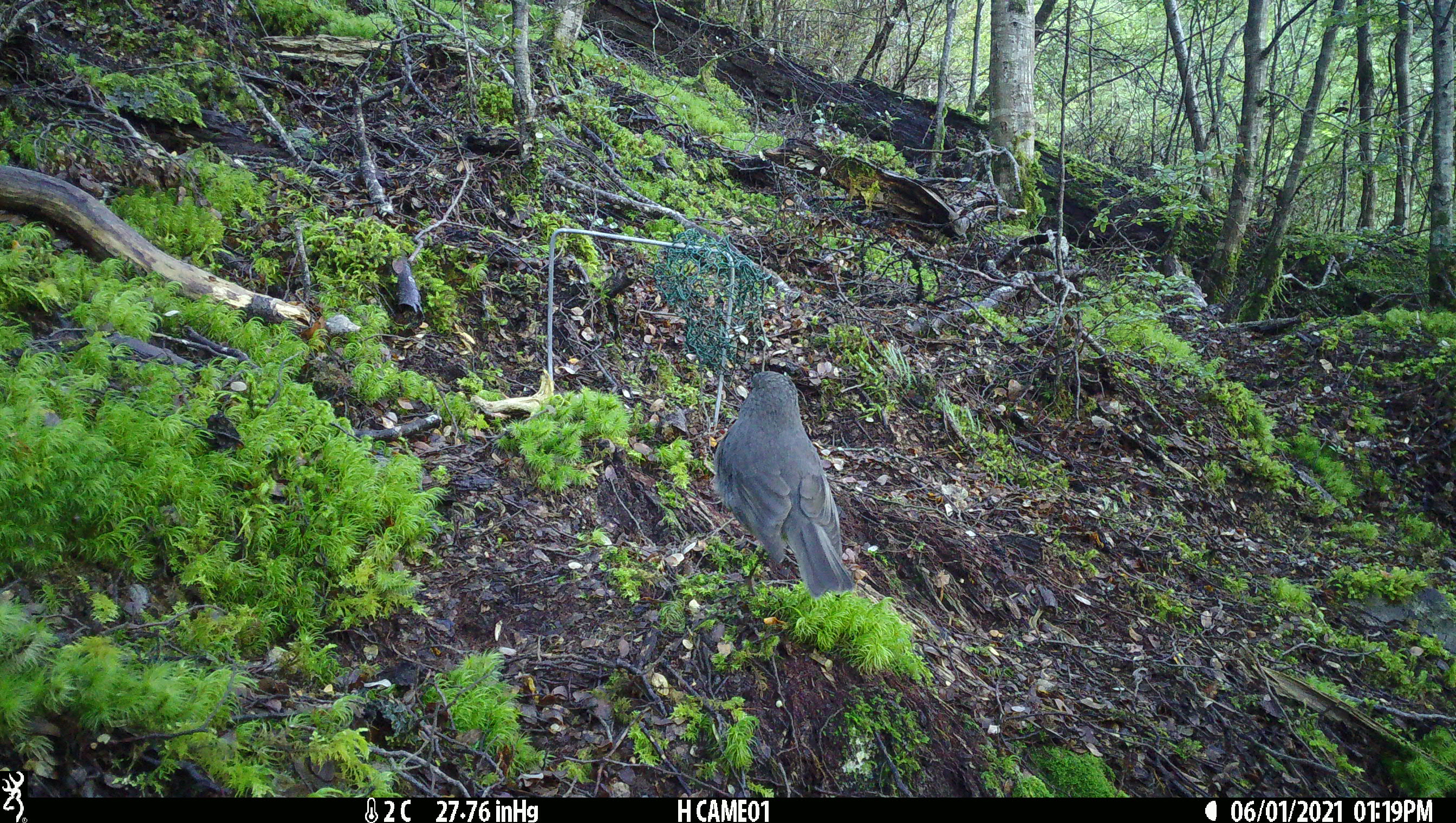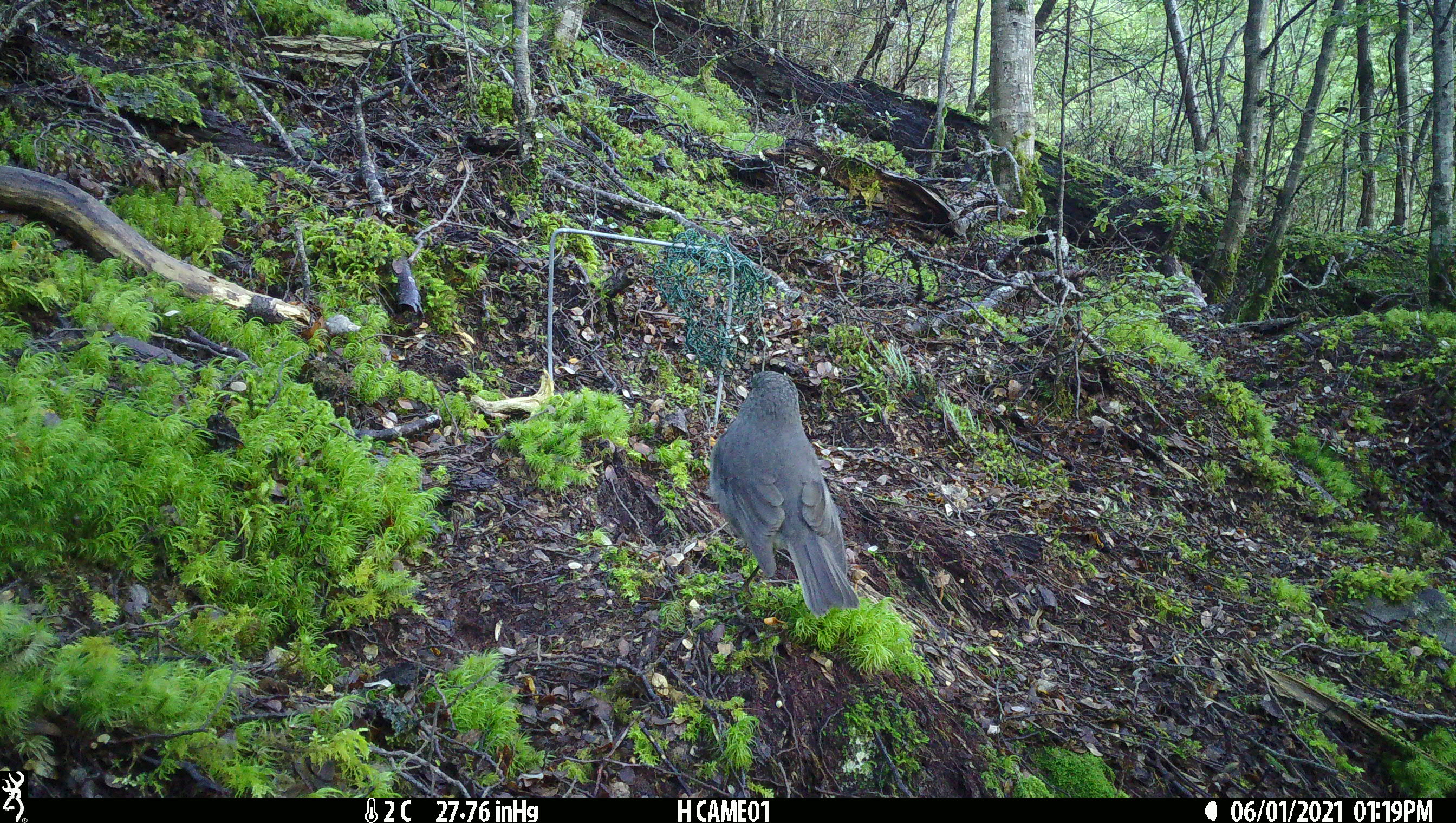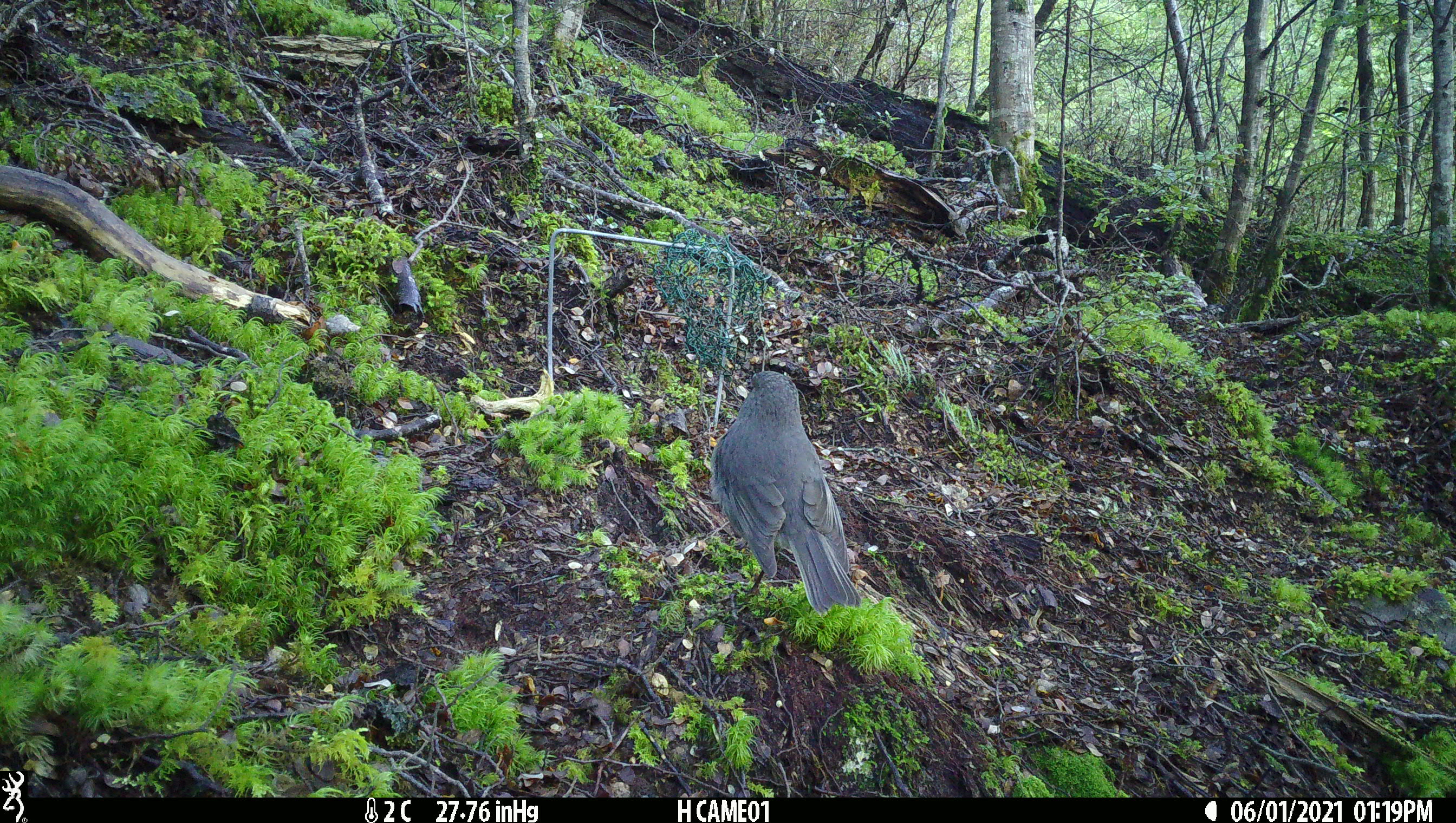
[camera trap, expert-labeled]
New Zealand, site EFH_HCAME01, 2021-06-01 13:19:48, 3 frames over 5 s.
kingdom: Animalia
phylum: Chordata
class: Aves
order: Passeriformes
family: Petroicidae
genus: Petroica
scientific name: Petroica australis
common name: new zealand robin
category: robin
Robin (new zealand robin) (Petroica australis).